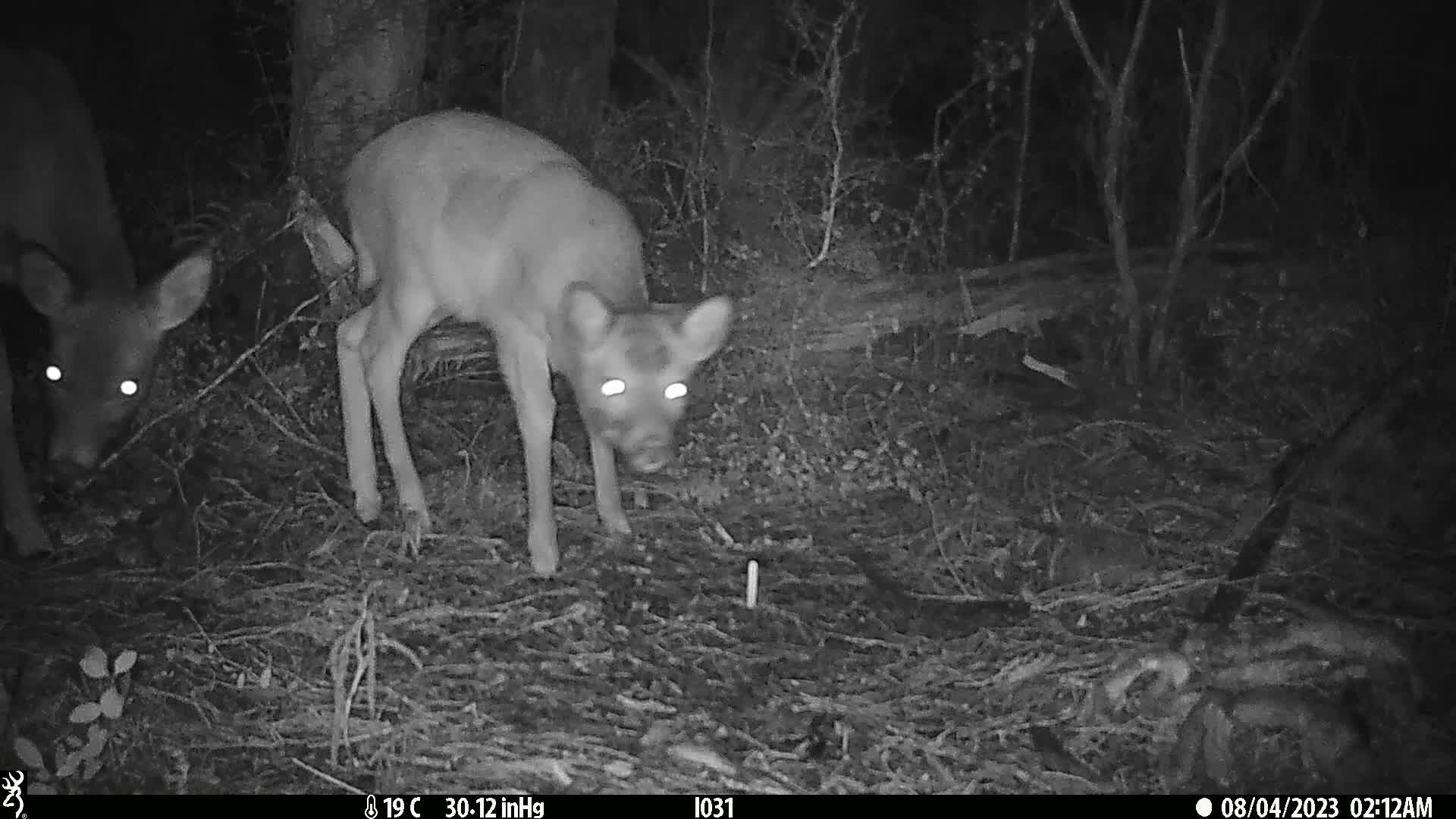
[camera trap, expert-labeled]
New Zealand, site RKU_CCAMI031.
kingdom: Animalia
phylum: Chordata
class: Mammalia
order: Artiodactyla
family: Cervidae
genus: Odocoileus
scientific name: Odocoileus virginianus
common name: white-tailed deer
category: white tailed deer